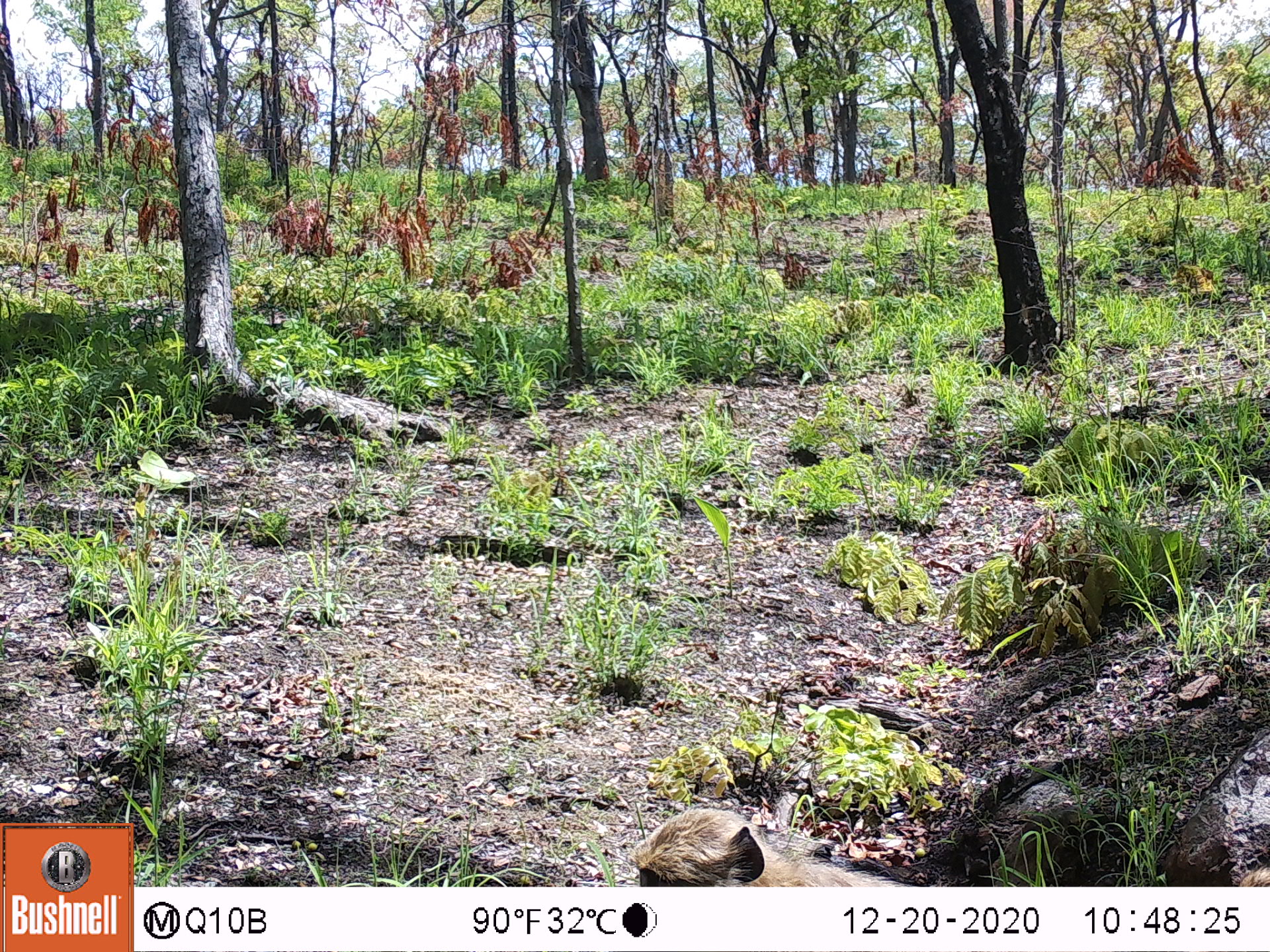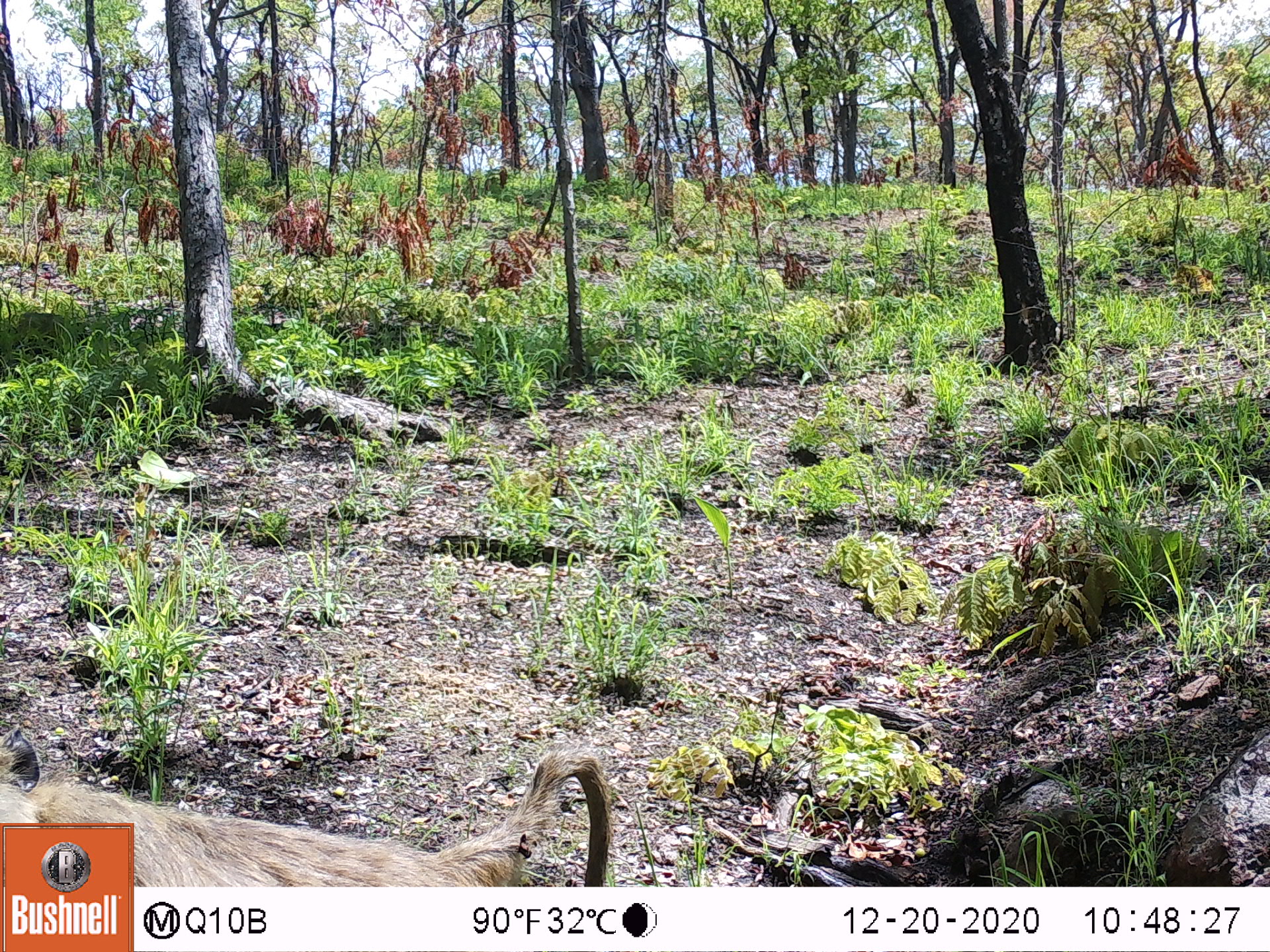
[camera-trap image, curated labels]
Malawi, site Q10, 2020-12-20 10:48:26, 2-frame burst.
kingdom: Animalia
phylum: Chordata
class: Mammalia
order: Primates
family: Cercopithecidae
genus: Papio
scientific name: Papio cynocephalus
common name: yellow baboon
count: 1